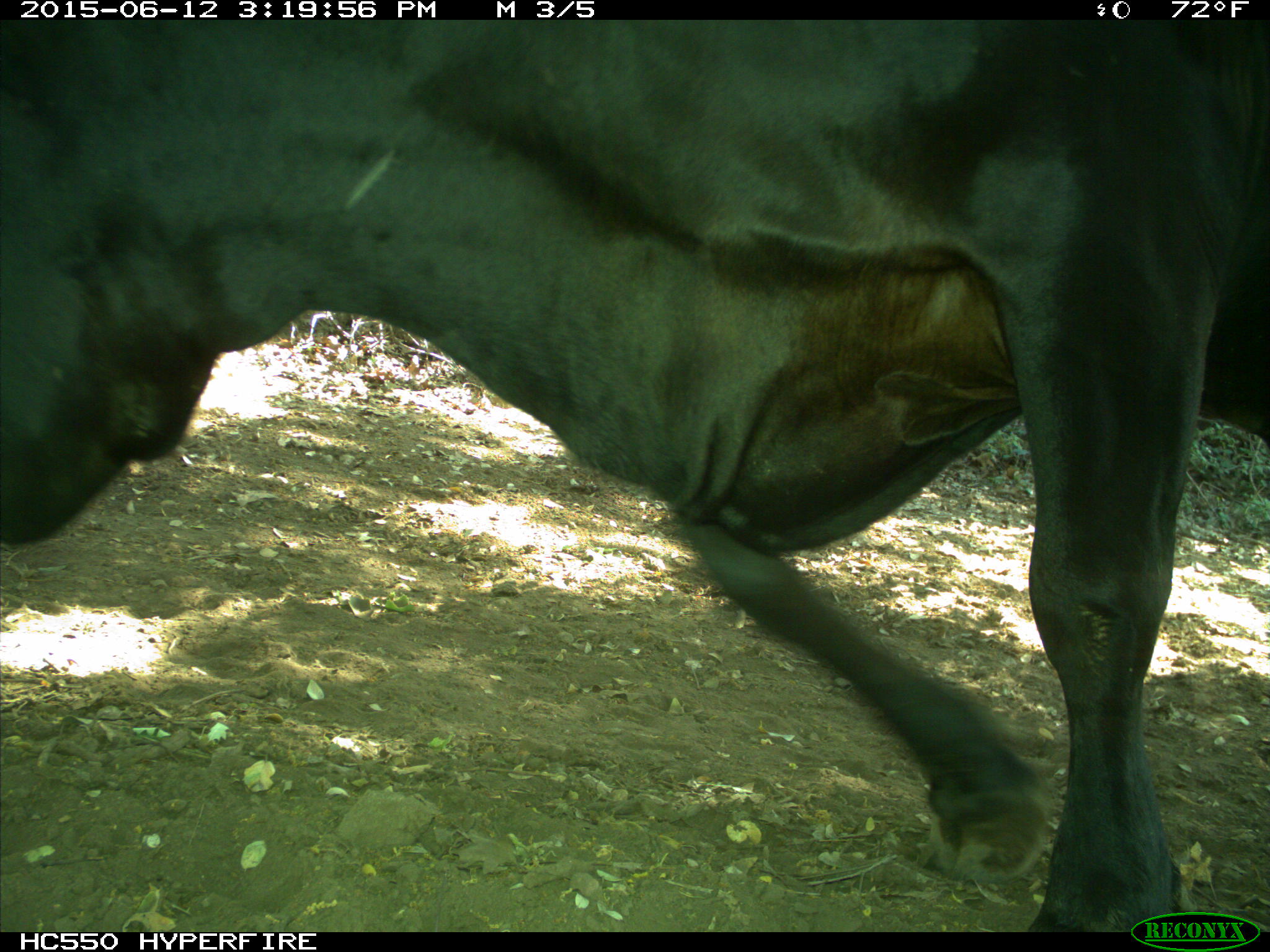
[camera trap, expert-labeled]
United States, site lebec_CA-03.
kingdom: Animalia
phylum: Chordata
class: Mammalia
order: Artiodactyla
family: Bovidae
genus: Bos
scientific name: Bos taurus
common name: domestic cow